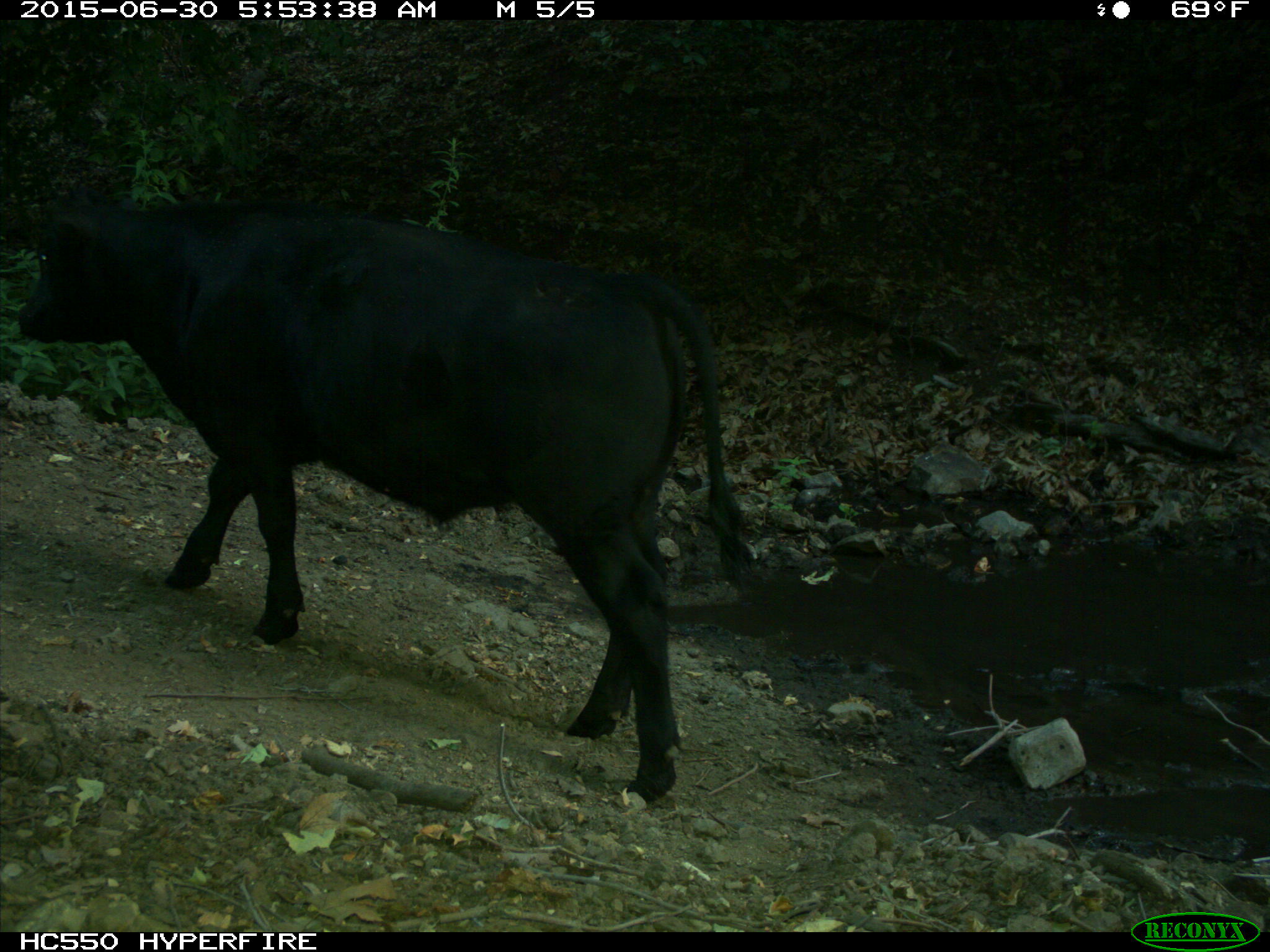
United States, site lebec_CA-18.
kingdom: Animalia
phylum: Chordata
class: Mammalia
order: Artiodactyla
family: Bovidae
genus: Bos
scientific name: Bos taurus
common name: domestic cow